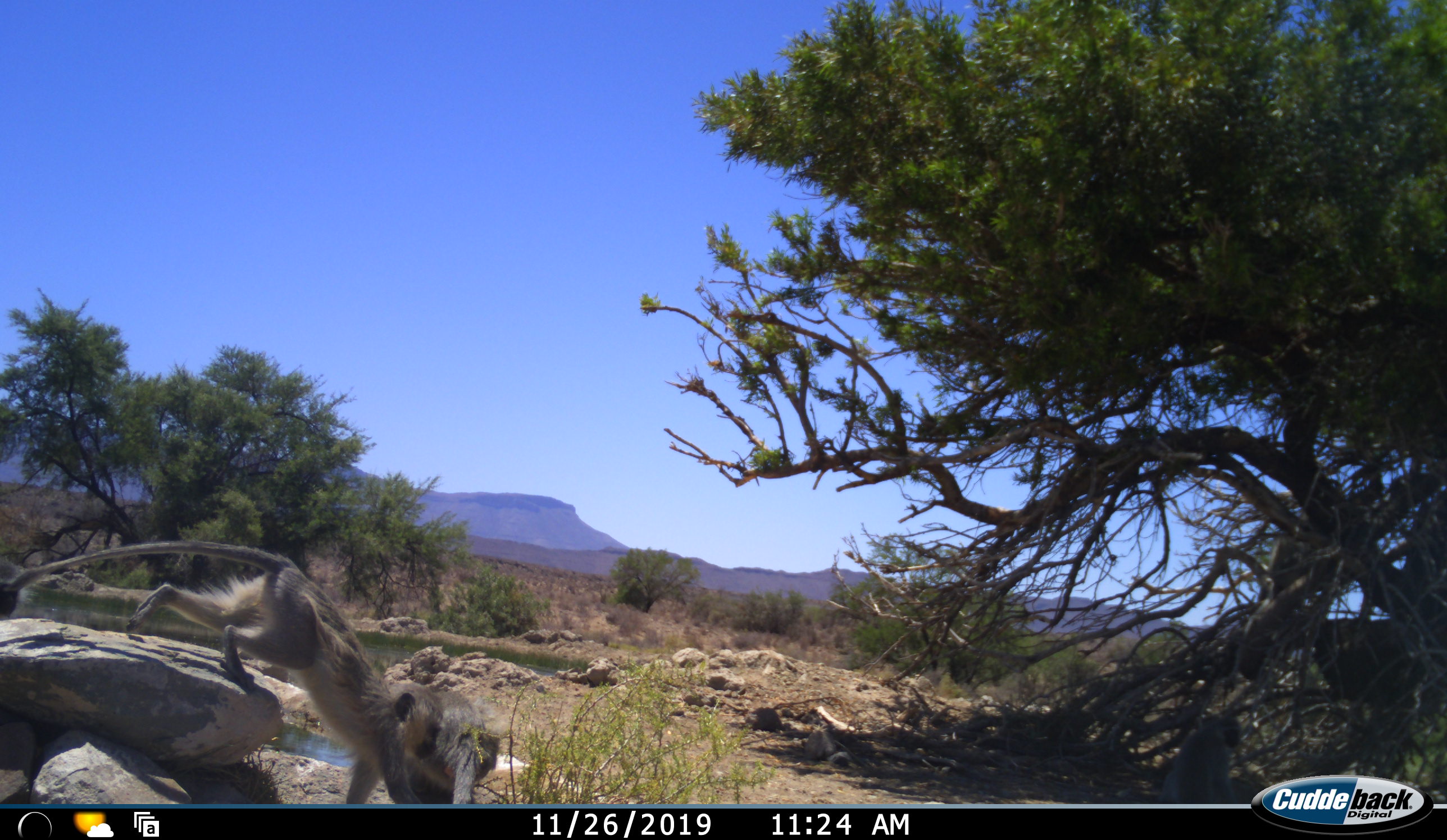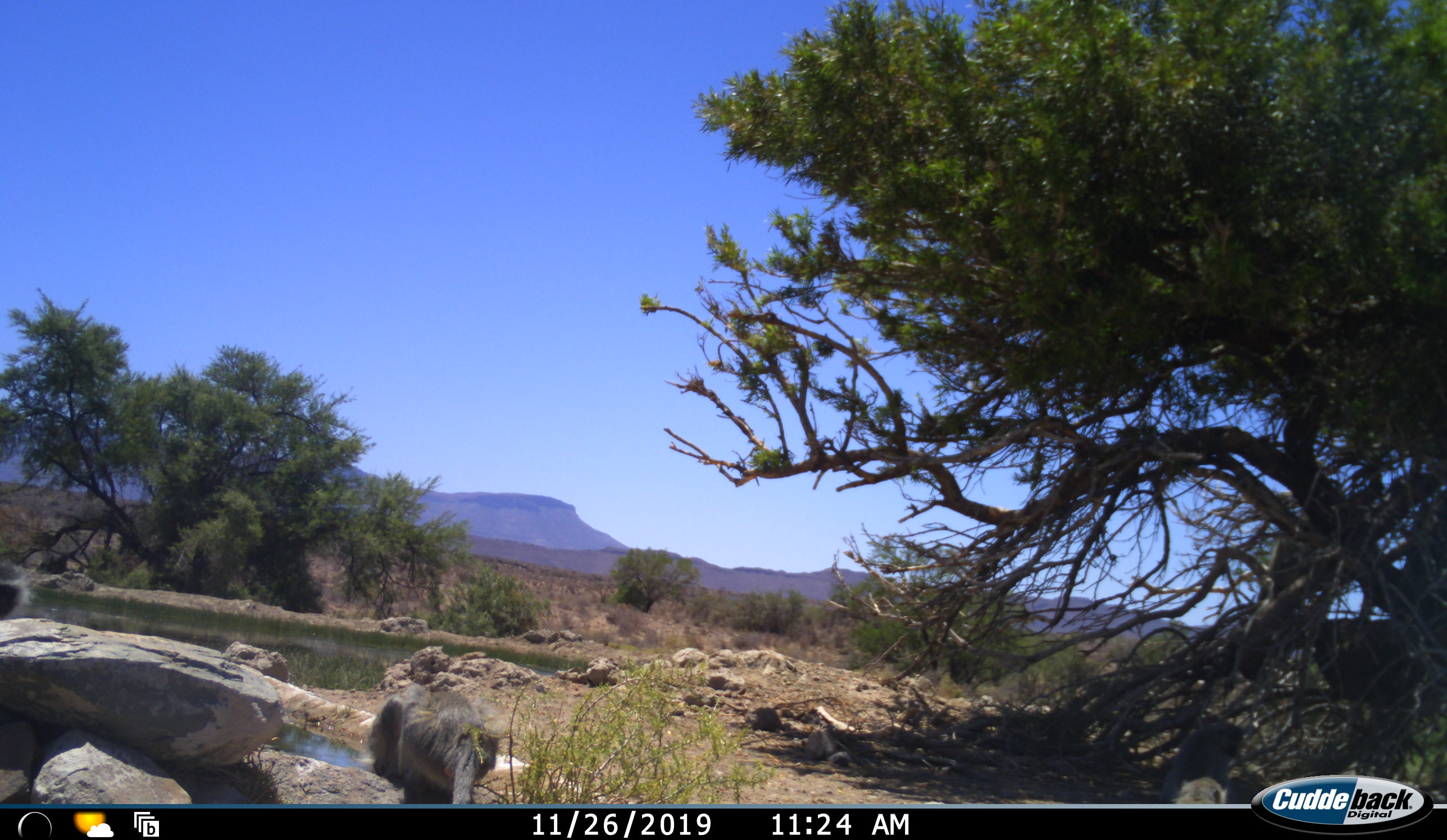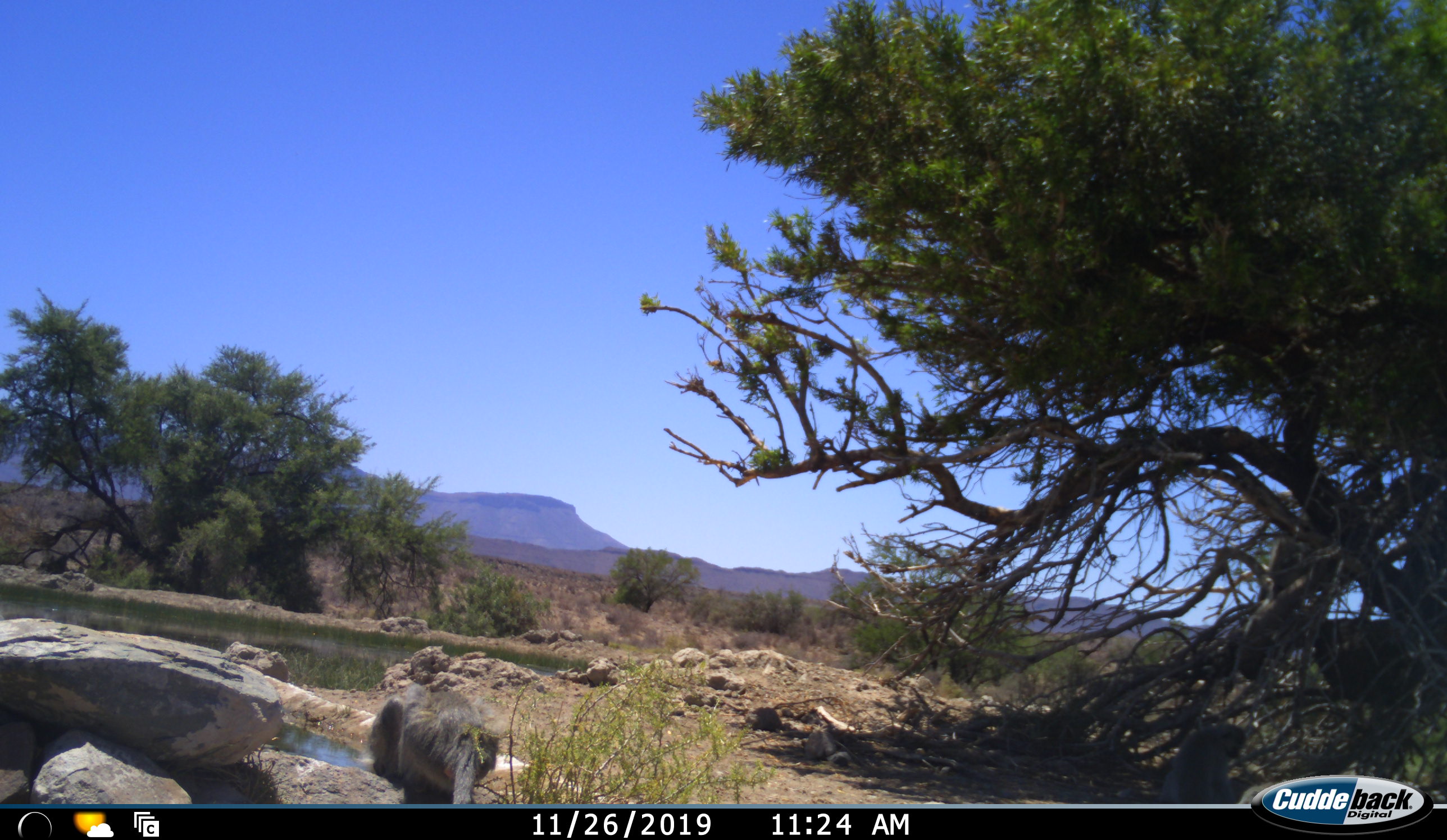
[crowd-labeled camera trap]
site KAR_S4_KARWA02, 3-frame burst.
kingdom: Animalia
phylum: Chordata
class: Mammalia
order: Primates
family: Cercopithecidae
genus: Chlorocebus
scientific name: Chlorocebus pygerythrus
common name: vervet monkey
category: monkeyvervet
Monkeyvervet (vervet monkey) (Chlorocebus pygerythrus), count 3. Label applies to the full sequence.